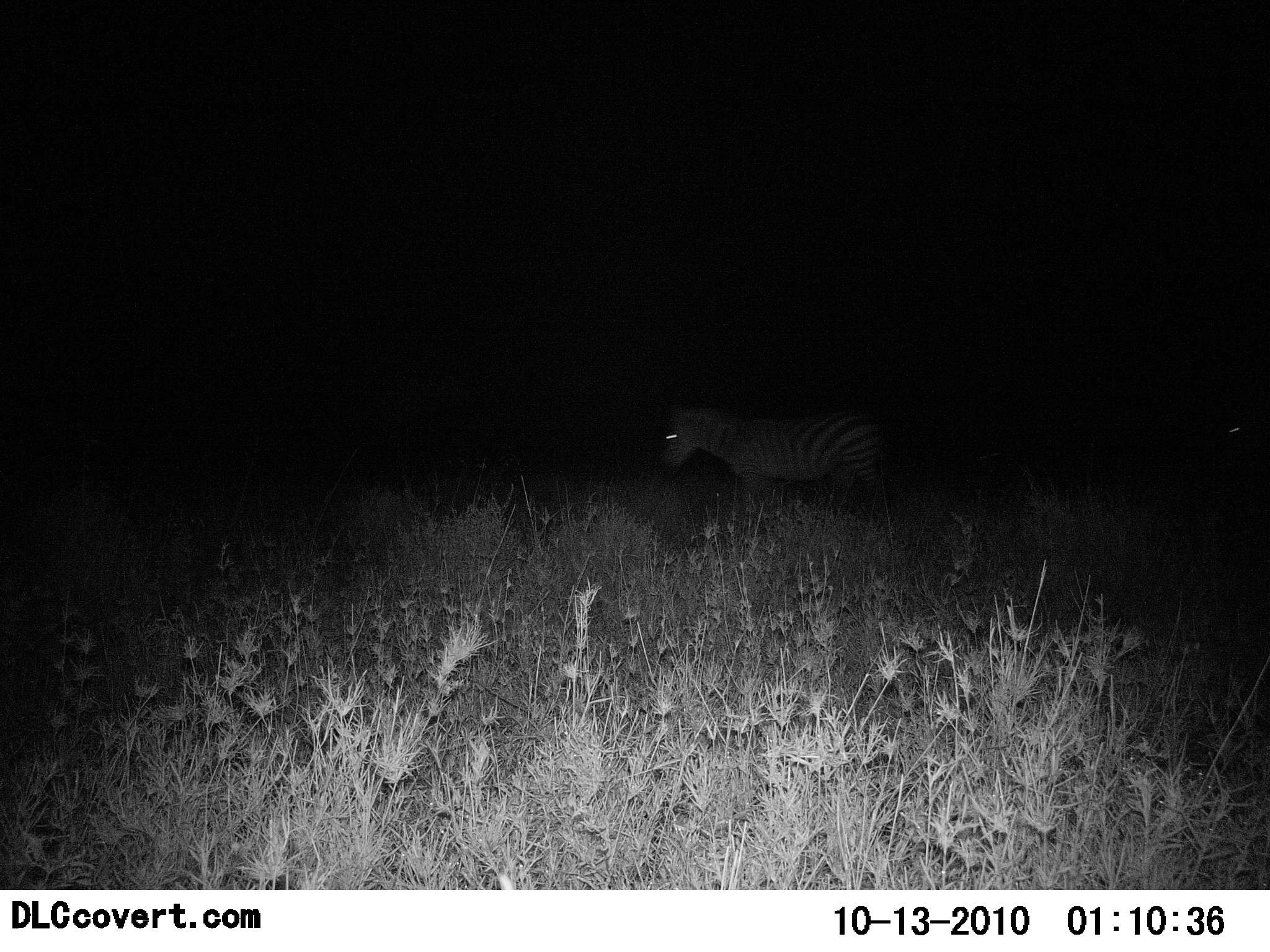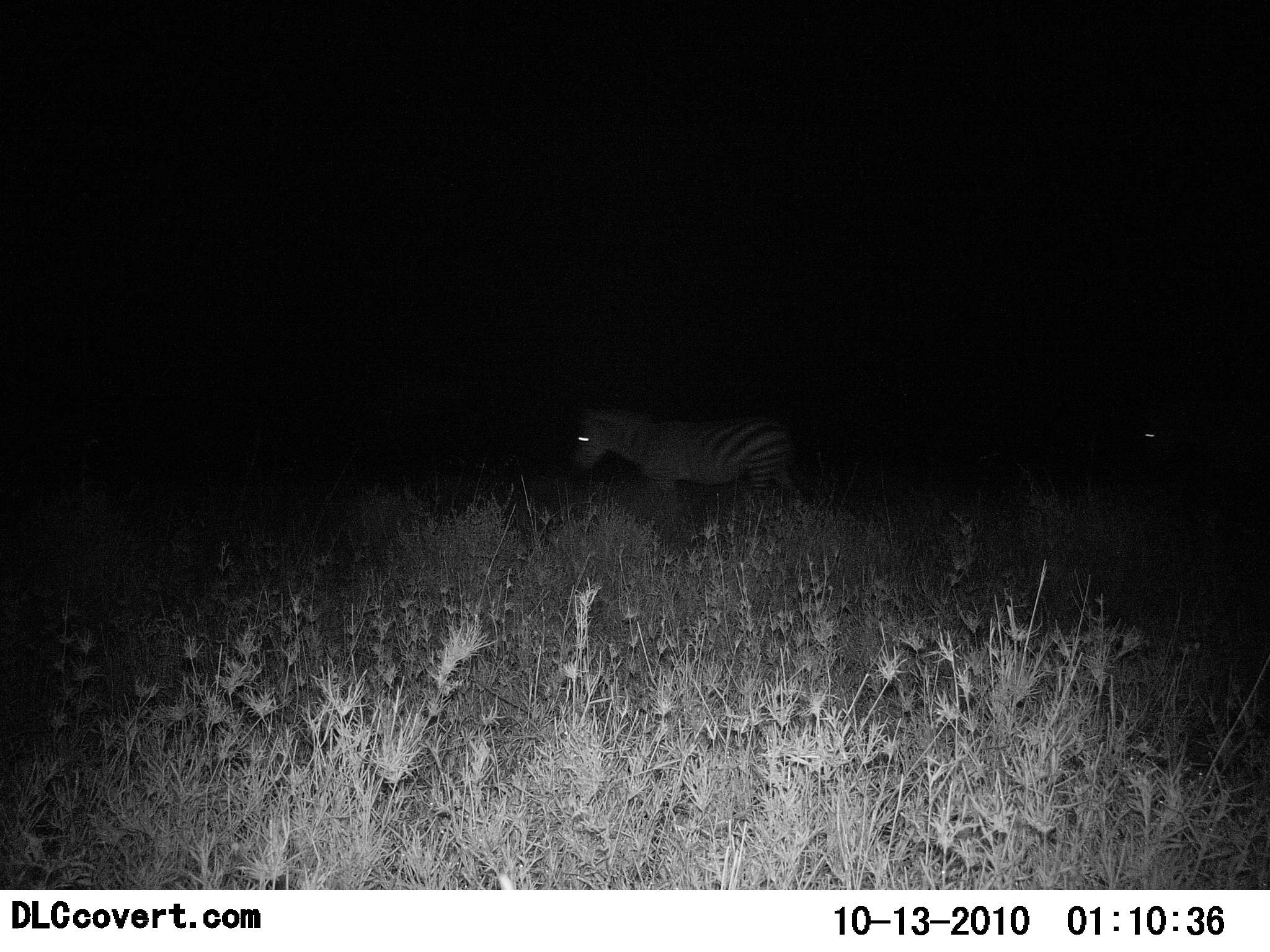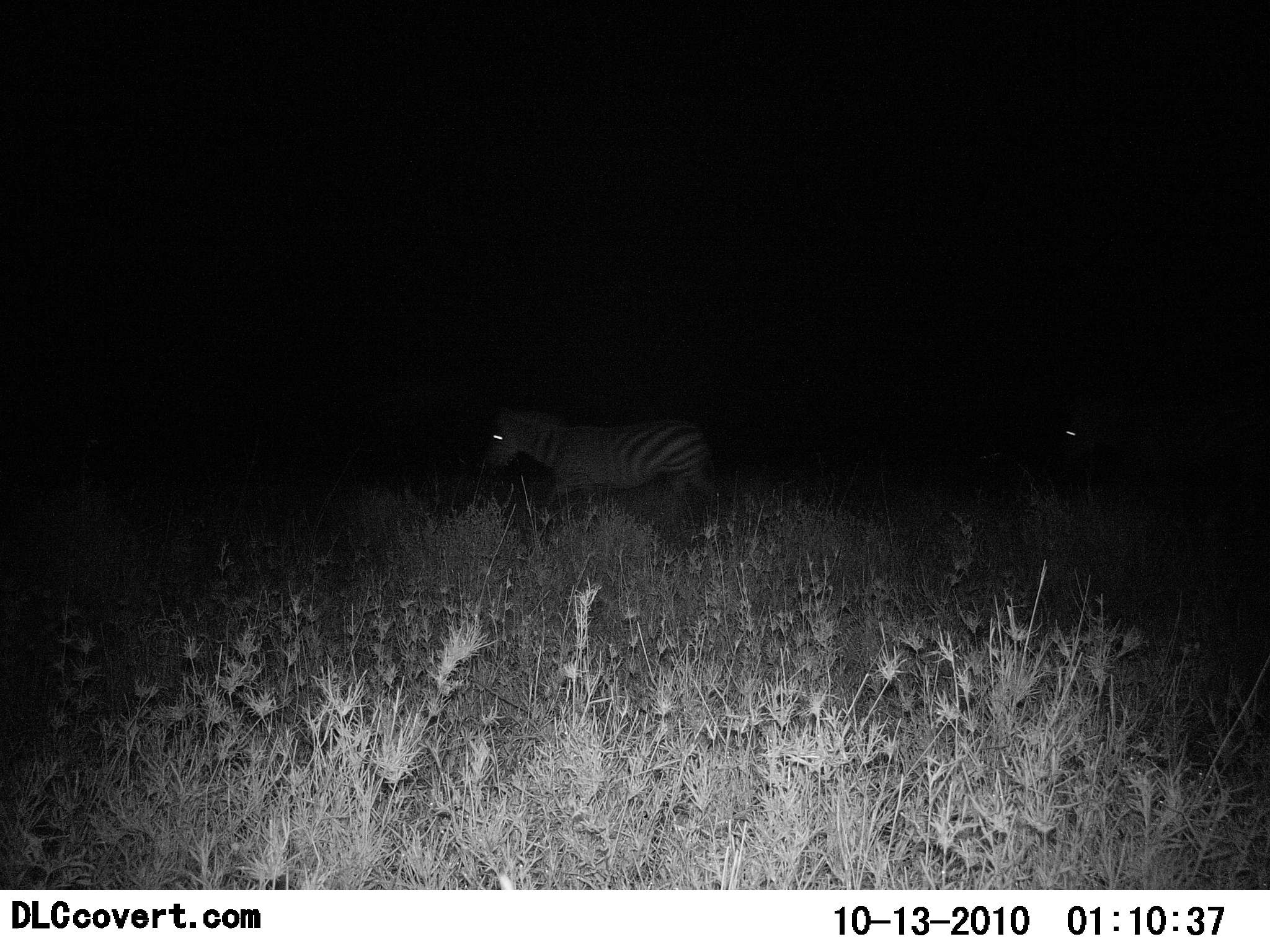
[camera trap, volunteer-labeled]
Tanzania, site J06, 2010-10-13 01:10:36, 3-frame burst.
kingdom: Animalia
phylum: Chordata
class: Mammalia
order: Perissodactyla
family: Equidae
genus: Equus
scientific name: Equus quagga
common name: plains zebra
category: zebra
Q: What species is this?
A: Zebra (plains zebra) (Equus quagga).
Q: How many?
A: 2.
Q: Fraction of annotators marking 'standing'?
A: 17%.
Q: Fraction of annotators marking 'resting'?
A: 0%.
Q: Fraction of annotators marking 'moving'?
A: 89%.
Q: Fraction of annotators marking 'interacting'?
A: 0%.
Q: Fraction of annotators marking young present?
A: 0%.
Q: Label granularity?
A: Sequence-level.